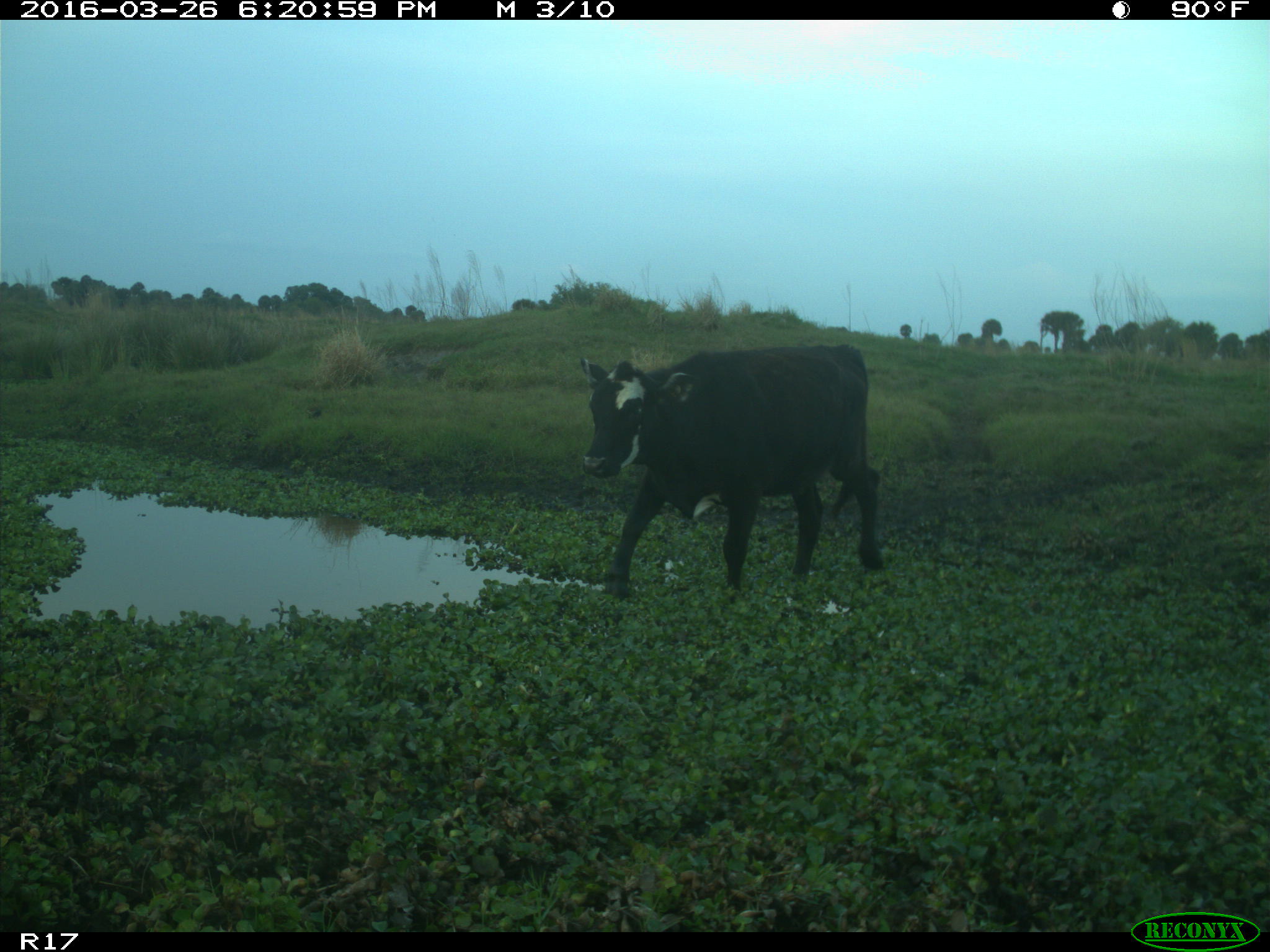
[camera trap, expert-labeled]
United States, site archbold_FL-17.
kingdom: Animalia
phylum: Chordata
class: Mammalia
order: Artiodactyla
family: Bovidae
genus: Bos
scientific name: Bos taurus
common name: domestic cow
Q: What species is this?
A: Bos taurus (domestic cow).